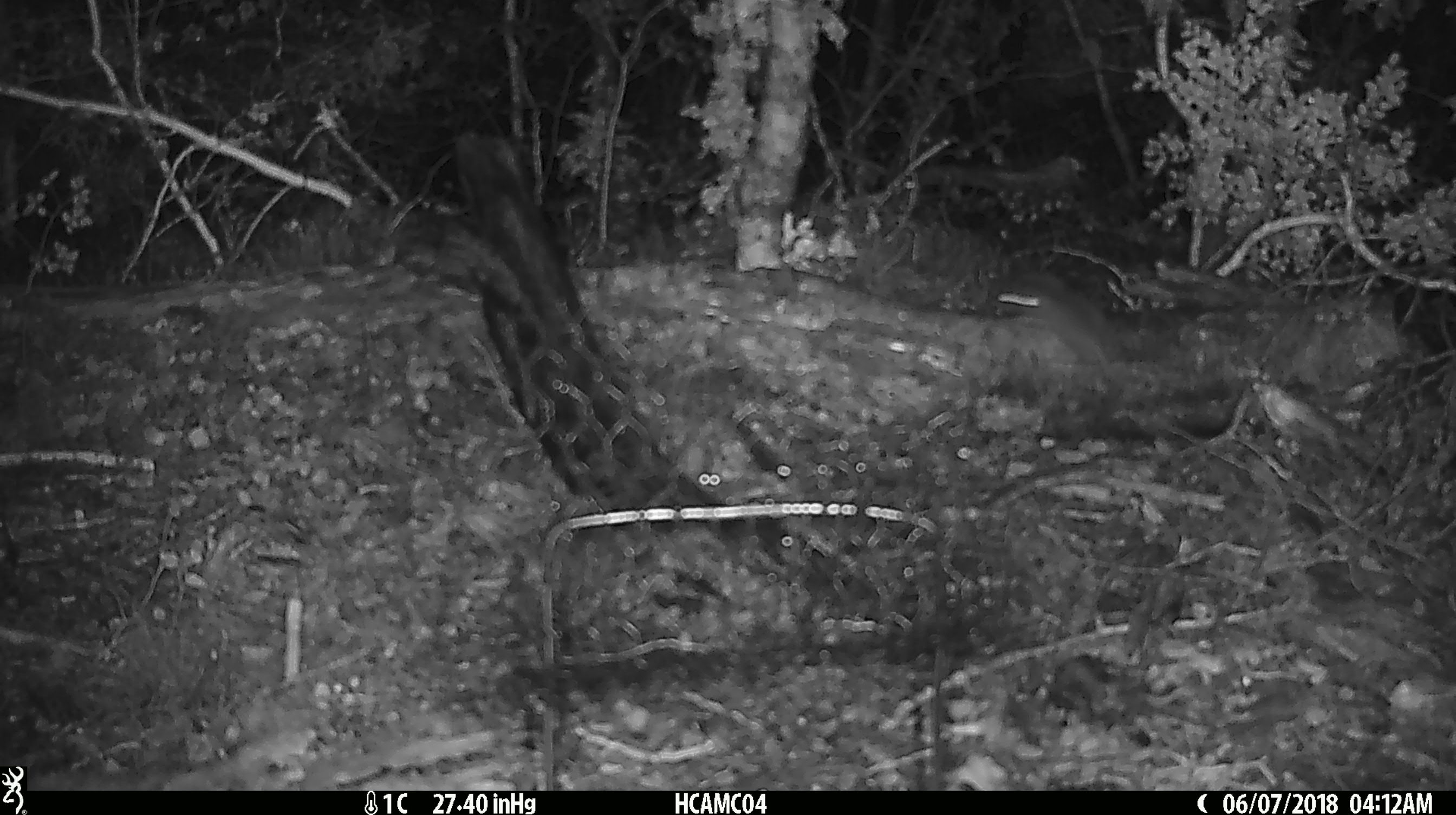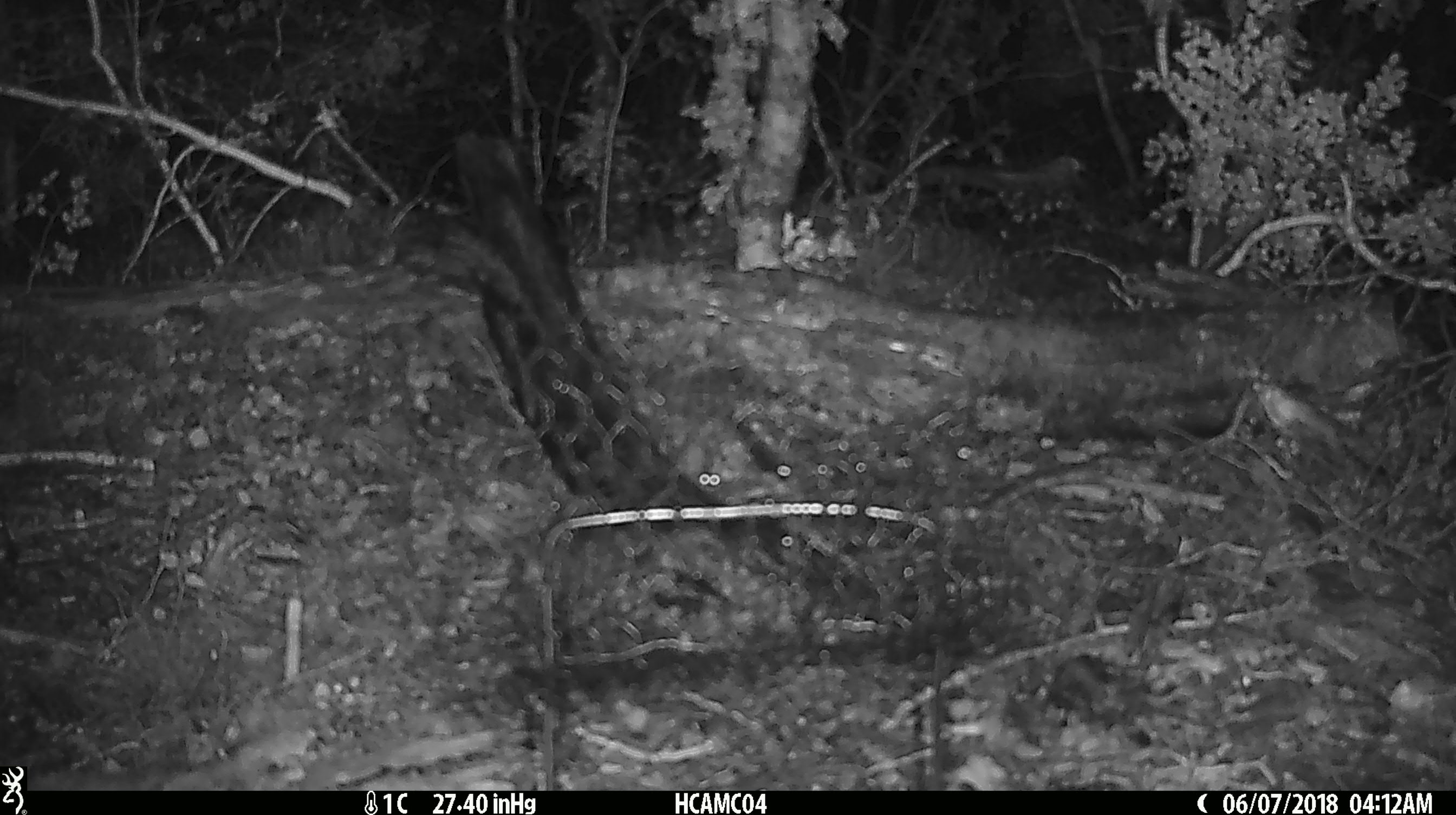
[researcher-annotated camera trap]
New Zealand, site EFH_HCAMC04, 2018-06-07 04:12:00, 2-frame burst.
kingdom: Animalia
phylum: Chordata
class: Mammalia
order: Rodentia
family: Muridae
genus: Mus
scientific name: Mus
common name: mouse